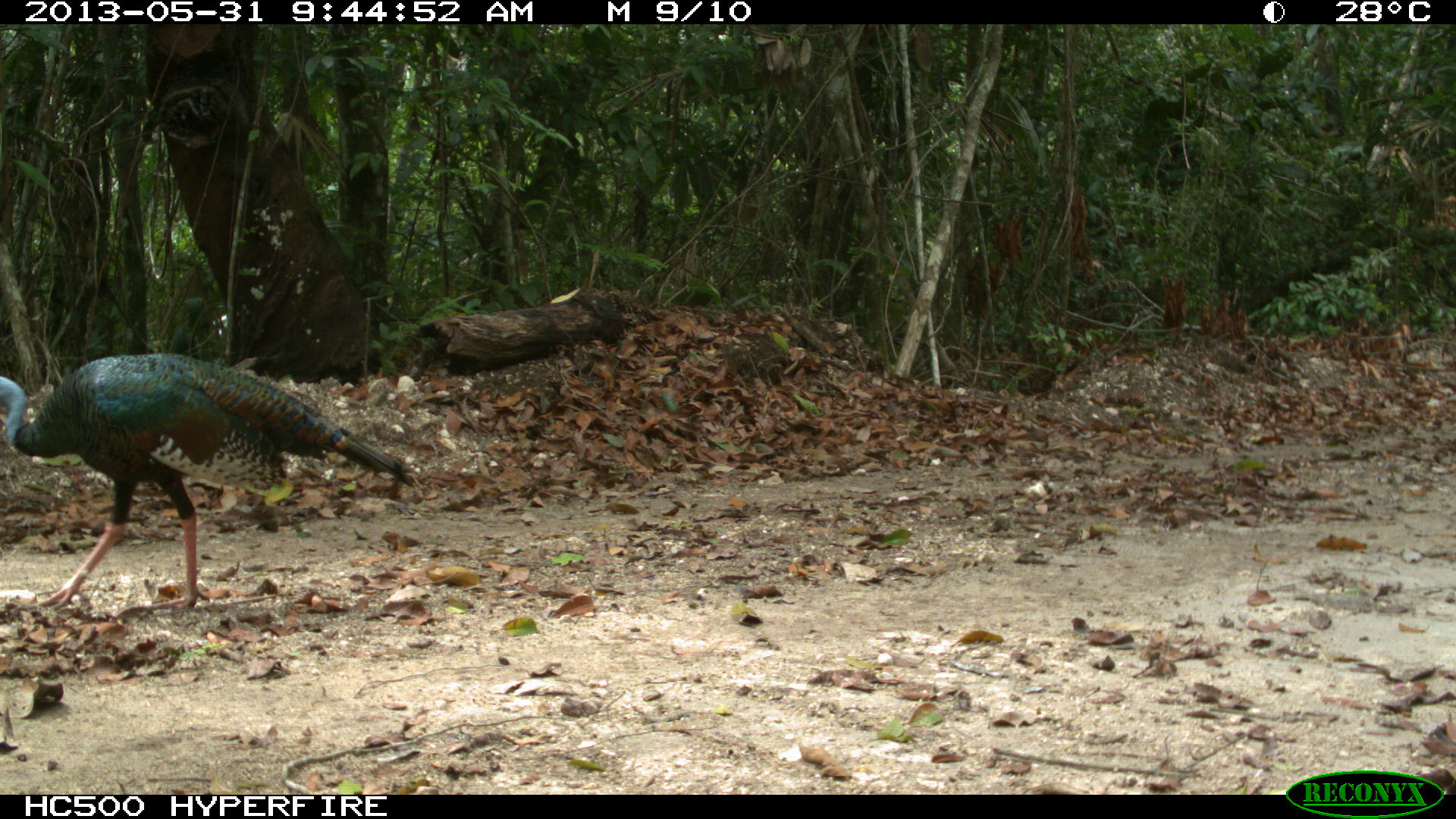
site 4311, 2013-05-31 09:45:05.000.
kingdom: Animalia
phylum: Chordata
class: Aves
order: Galliformes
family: Phasianidae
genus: Meleagris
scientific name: Meleagris ocellata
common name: ocellated turkey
Meleagris ocellata (ocellated turkey), count 1, sex female.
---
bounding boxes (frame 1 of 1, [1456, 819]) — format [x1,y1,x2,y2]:
meleagris ocellata: [0,351,420,613]